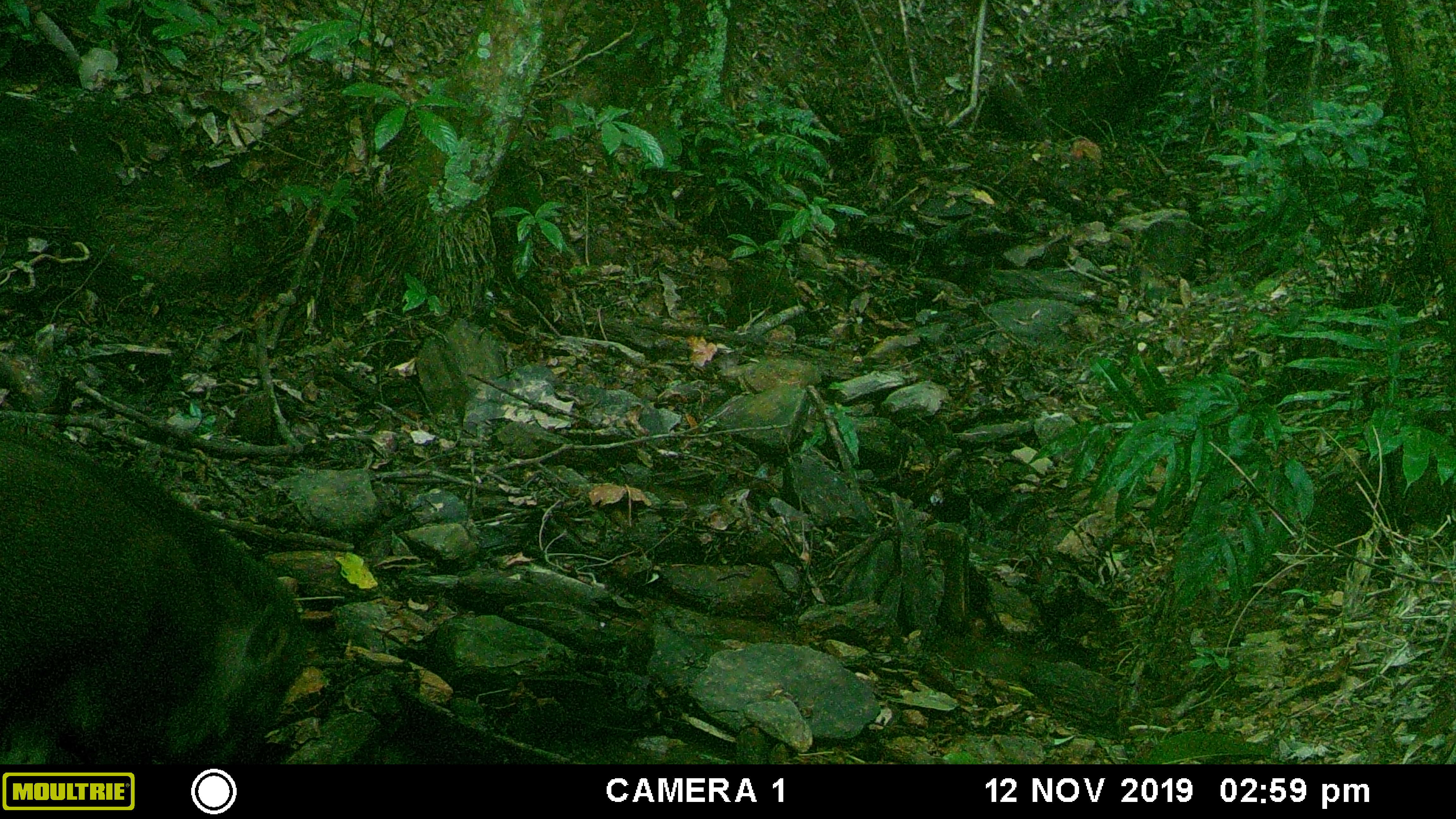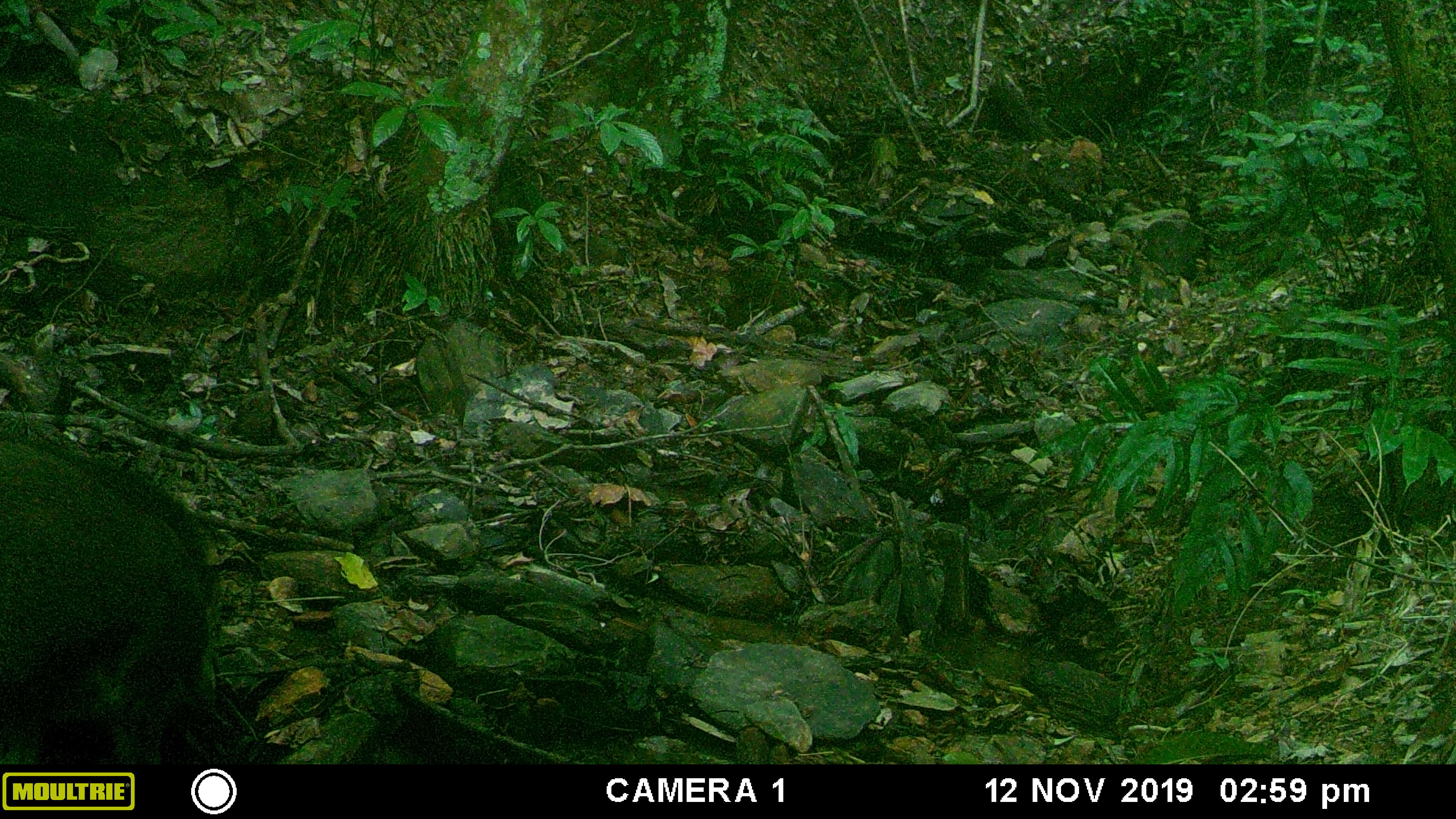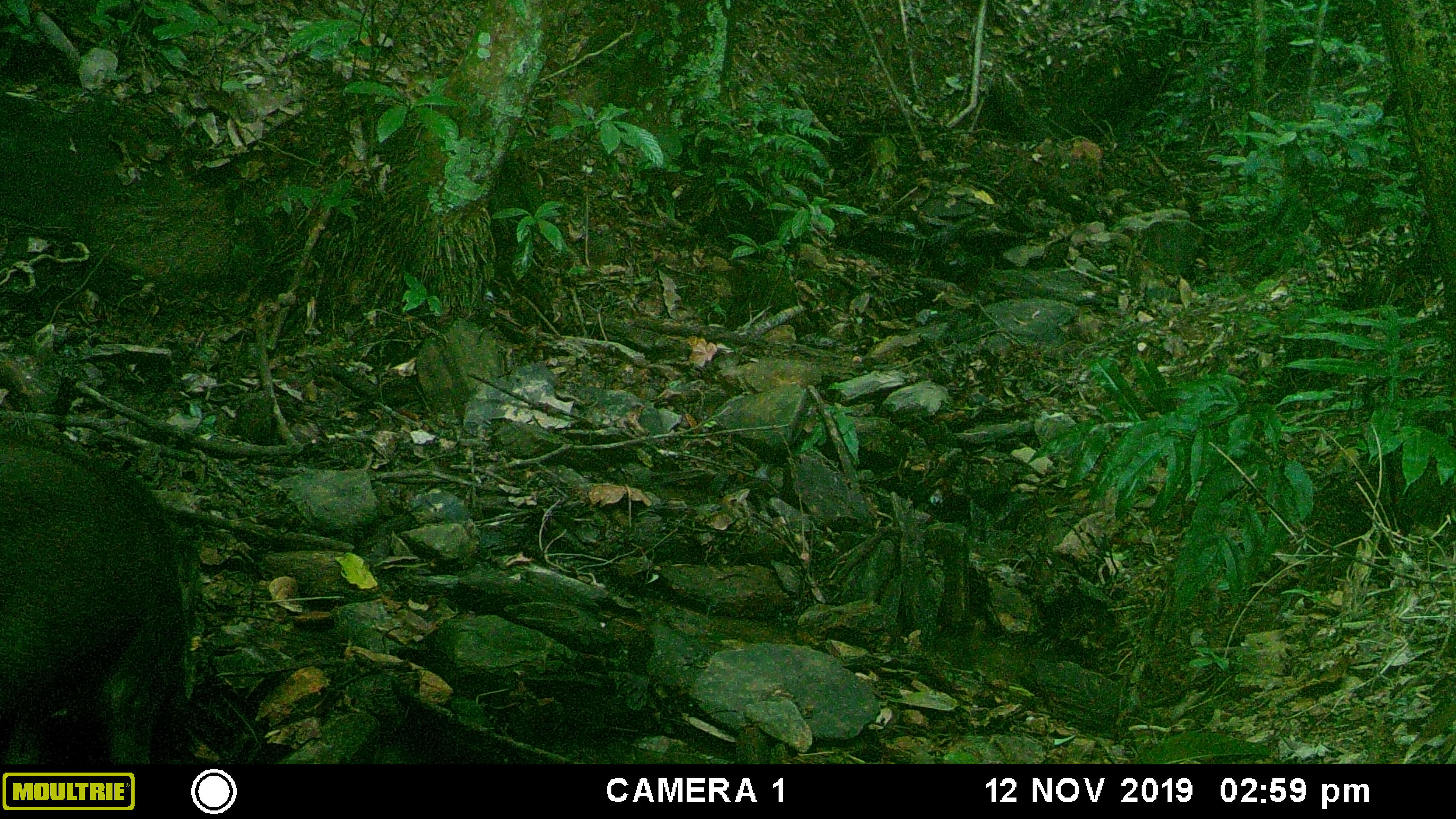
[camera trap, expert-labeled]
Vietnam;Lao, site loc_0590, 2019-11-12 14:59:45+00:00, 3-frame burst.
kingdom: Animalia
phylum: Chordata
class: Mammalia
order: Artiodactyla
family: Suidae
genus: Sus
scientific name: Sus scrofa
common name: eurasian wild pig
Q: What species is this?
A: Eurasian wild pig (Sus scrofa).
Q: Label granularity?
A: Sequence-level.